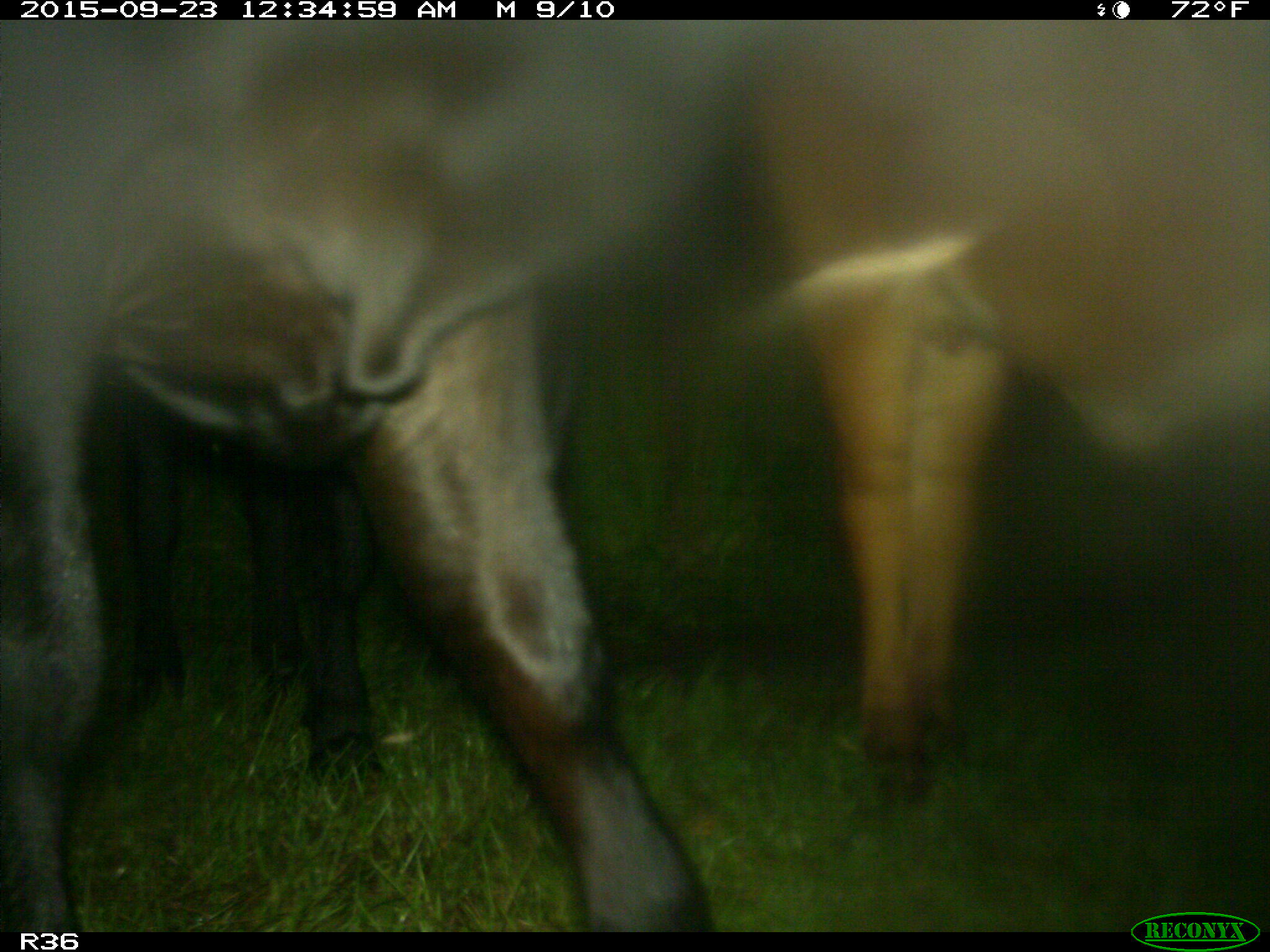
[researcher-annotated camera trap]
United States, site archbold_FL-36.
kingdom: Animalia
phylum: Chordata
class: Mammalia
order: Artiodactyla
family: Bovidae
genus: Bos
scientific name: Bos taurus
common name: domestic cow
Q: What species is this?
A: Bos taurus (domestic cow).